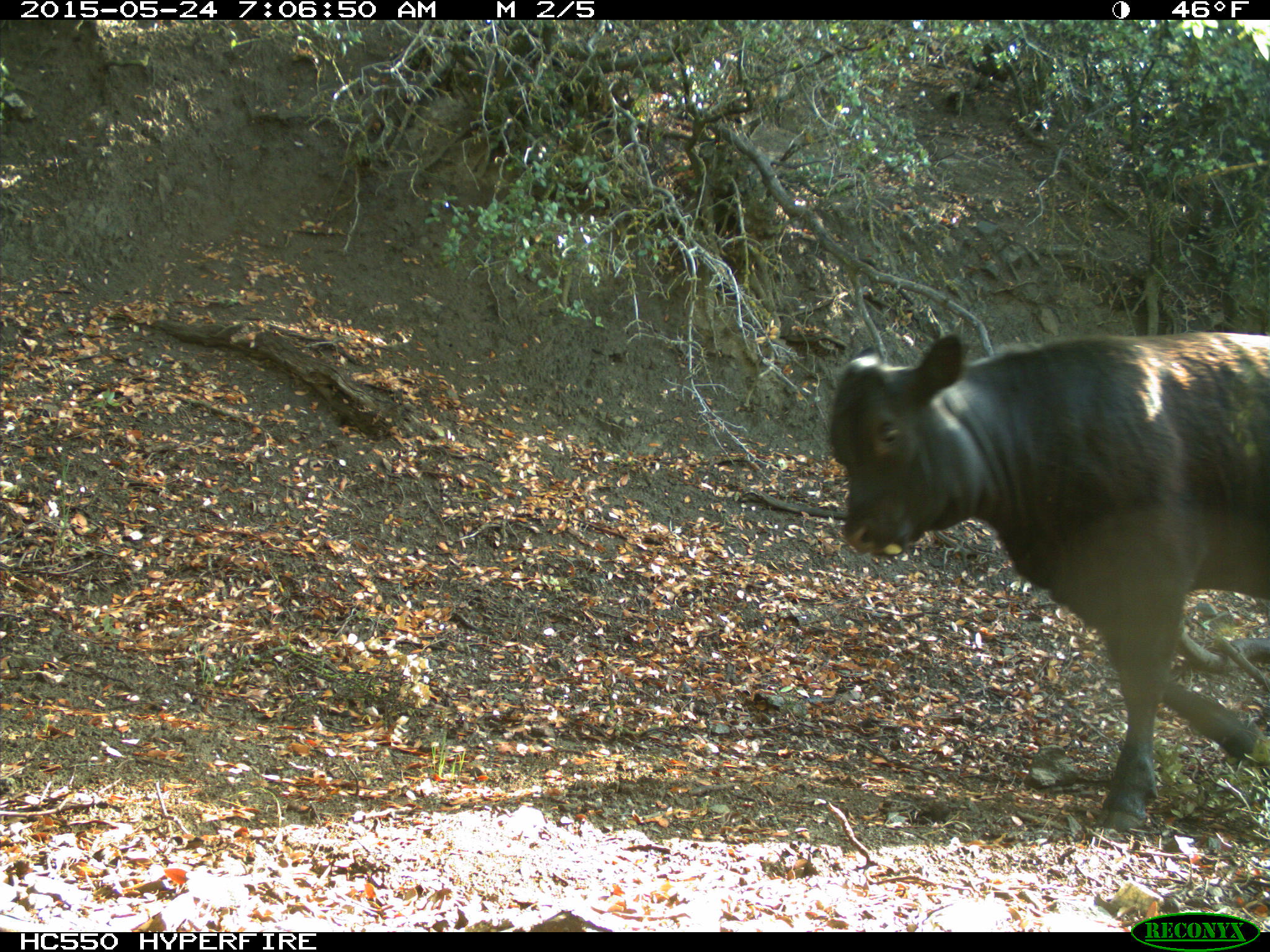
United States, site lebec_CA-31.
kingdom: Animalia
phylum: Chordata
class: Mammalia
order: Artiodactyla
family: Bovidae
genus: Bos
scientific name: Bos taurus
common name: domestic cow